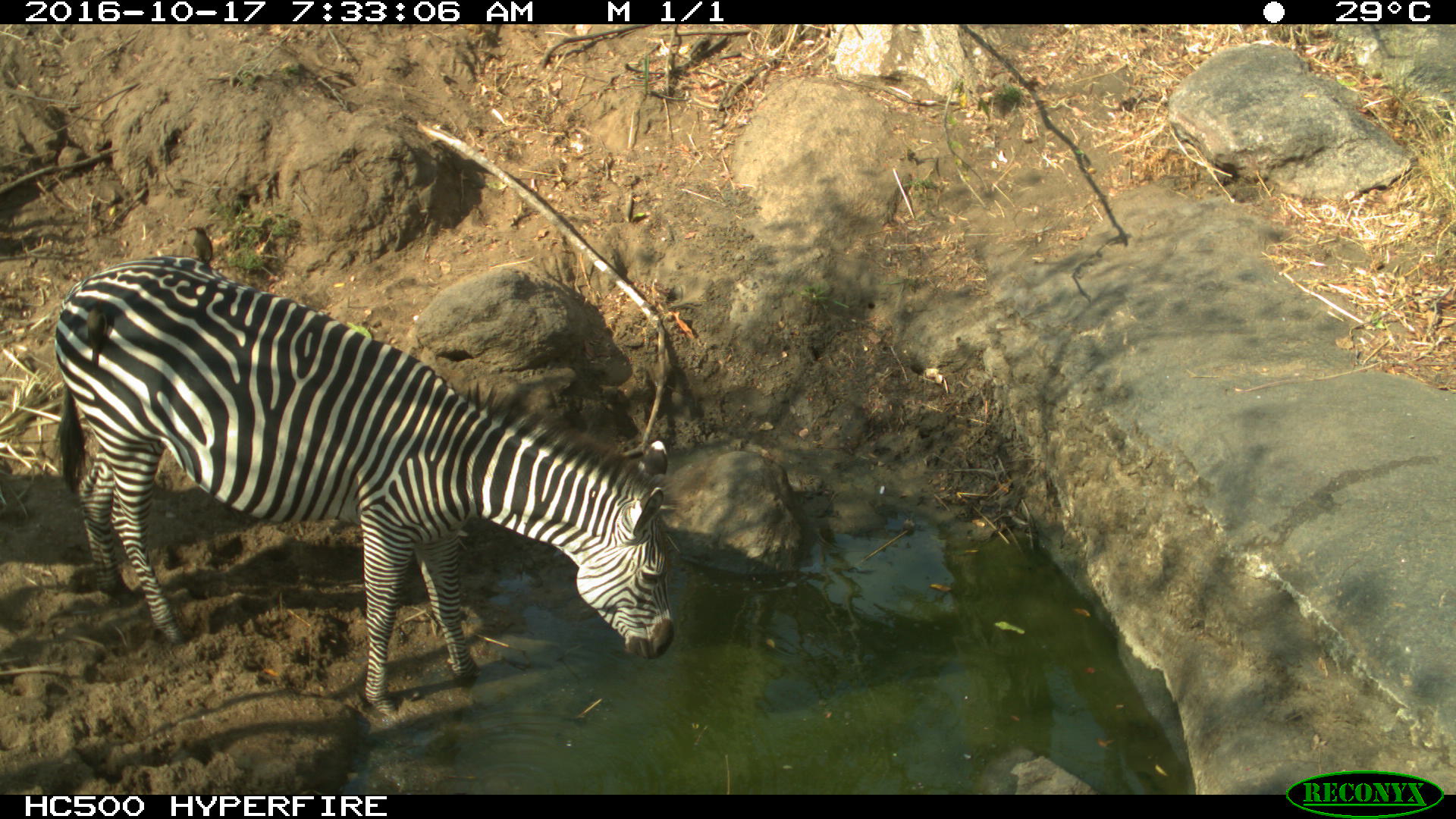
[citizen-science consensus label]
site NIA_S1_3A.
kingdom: Animalia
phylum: Chordata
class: Mammalia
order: Perissodactyla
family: Equidae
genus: Equus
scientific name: Equus quagga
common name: plains zebra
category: zebraplains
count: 1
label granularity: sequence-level